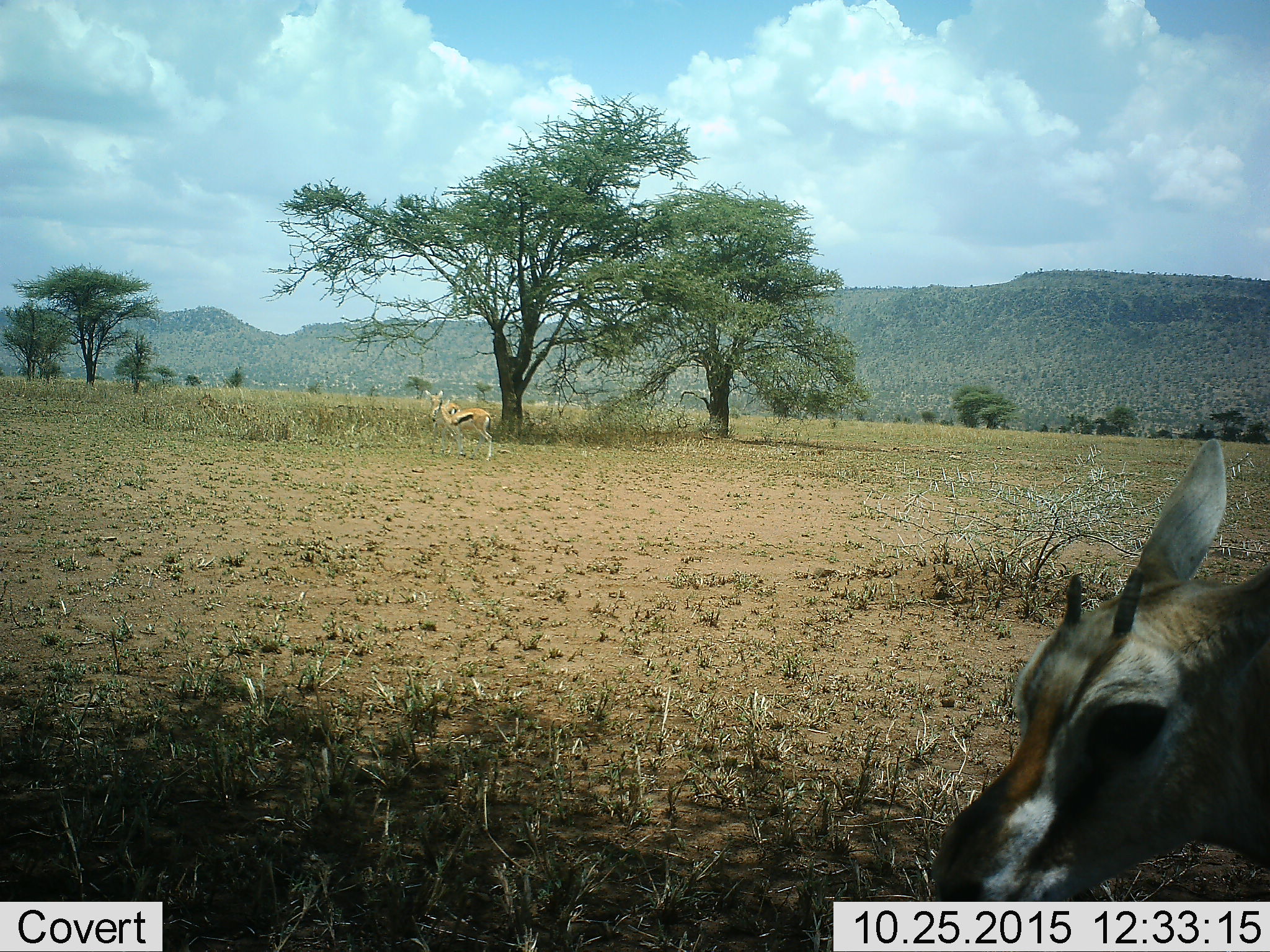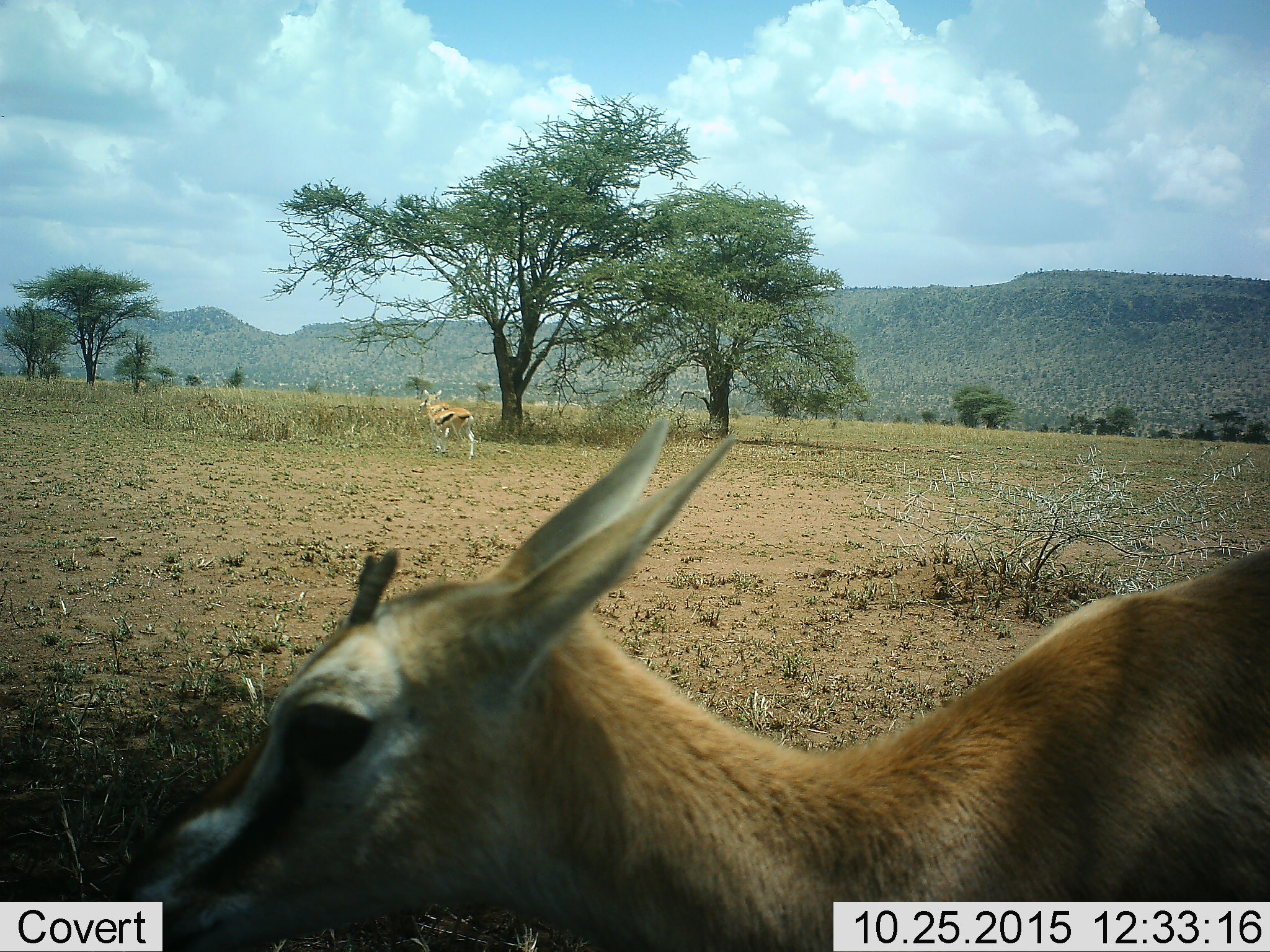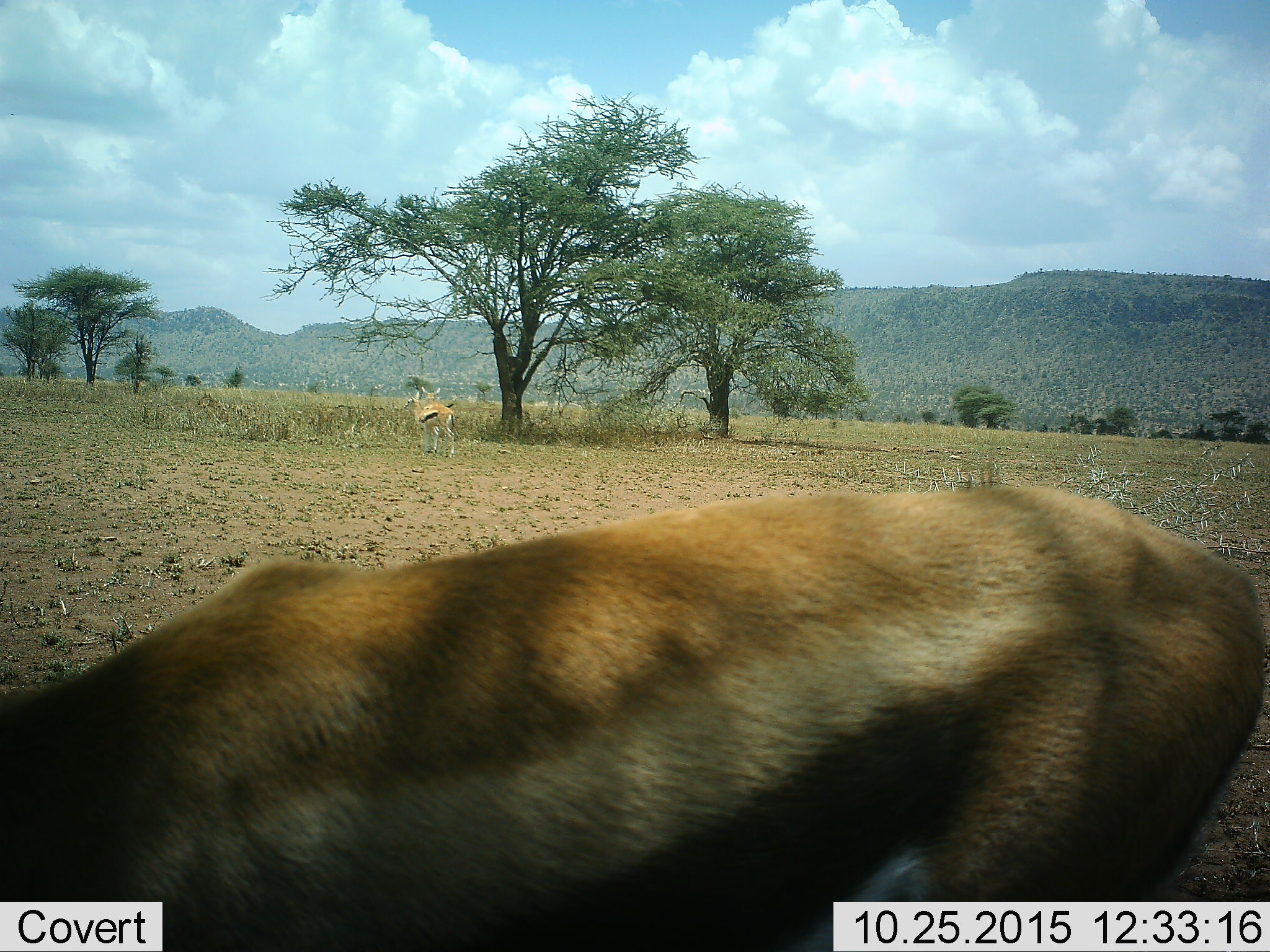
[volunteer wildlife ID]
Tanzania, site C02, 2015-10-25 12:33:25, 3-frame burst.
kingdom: Animalia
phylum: Chordata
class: Mammalia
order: Artiodactyla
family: Bovidae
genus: Eudorcas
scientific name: Eudorcas thomsonii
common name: thomson's gazelle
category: gazellethomsons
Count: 3.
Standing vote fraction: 44%.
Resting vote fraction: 0%.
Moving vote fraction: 69%.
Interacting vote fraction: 0%.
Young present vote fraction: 6%.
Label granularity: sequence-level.